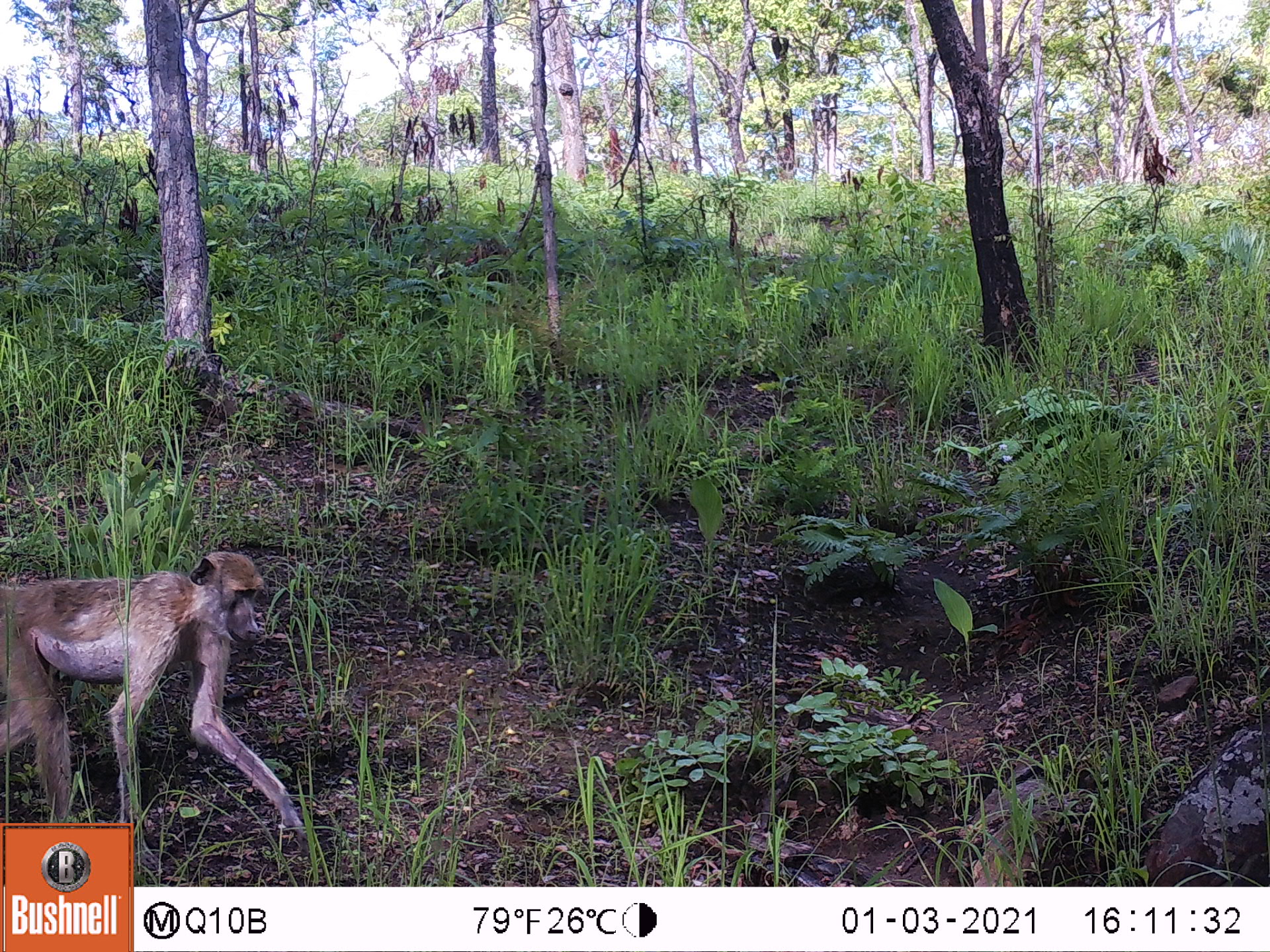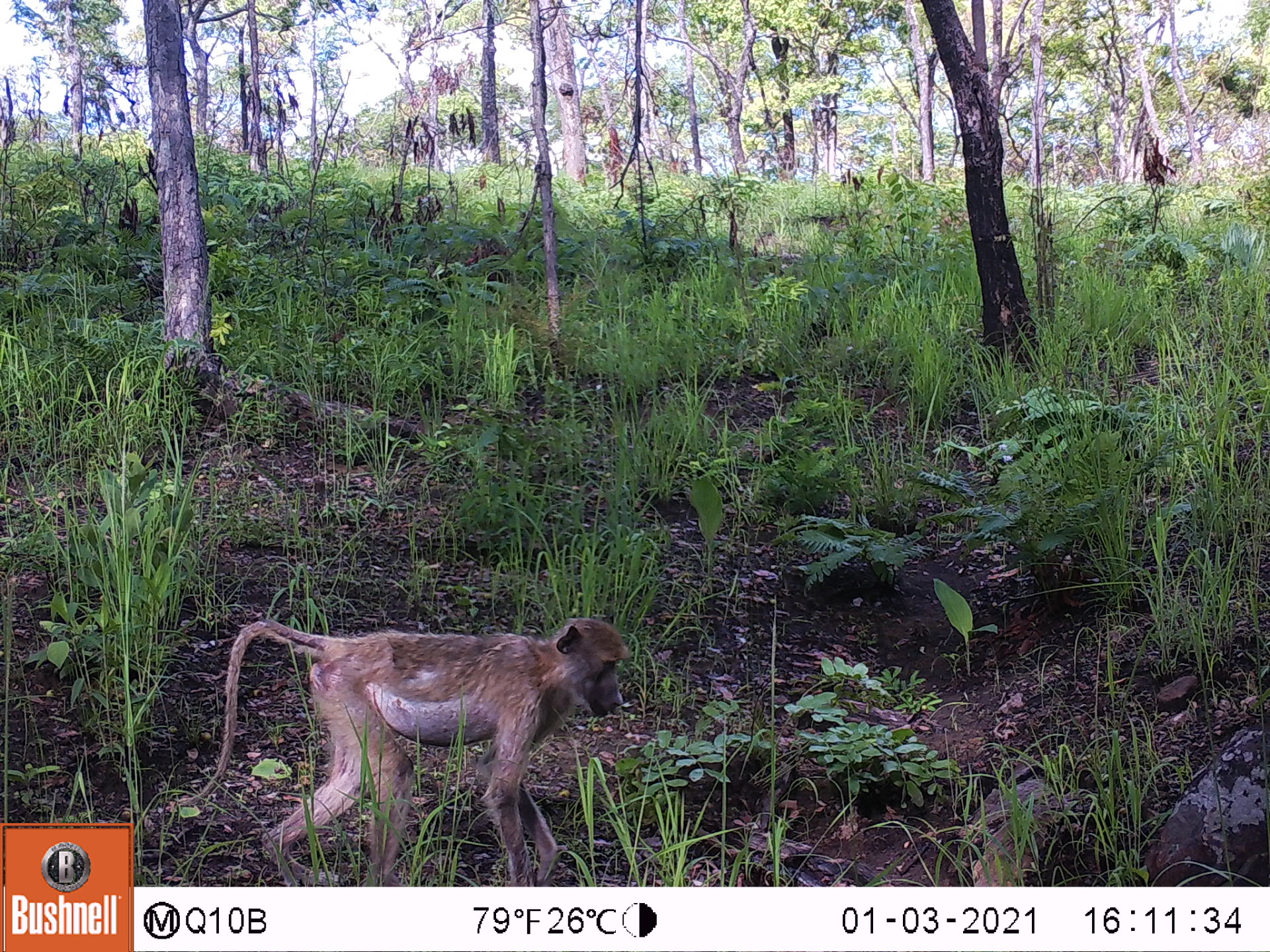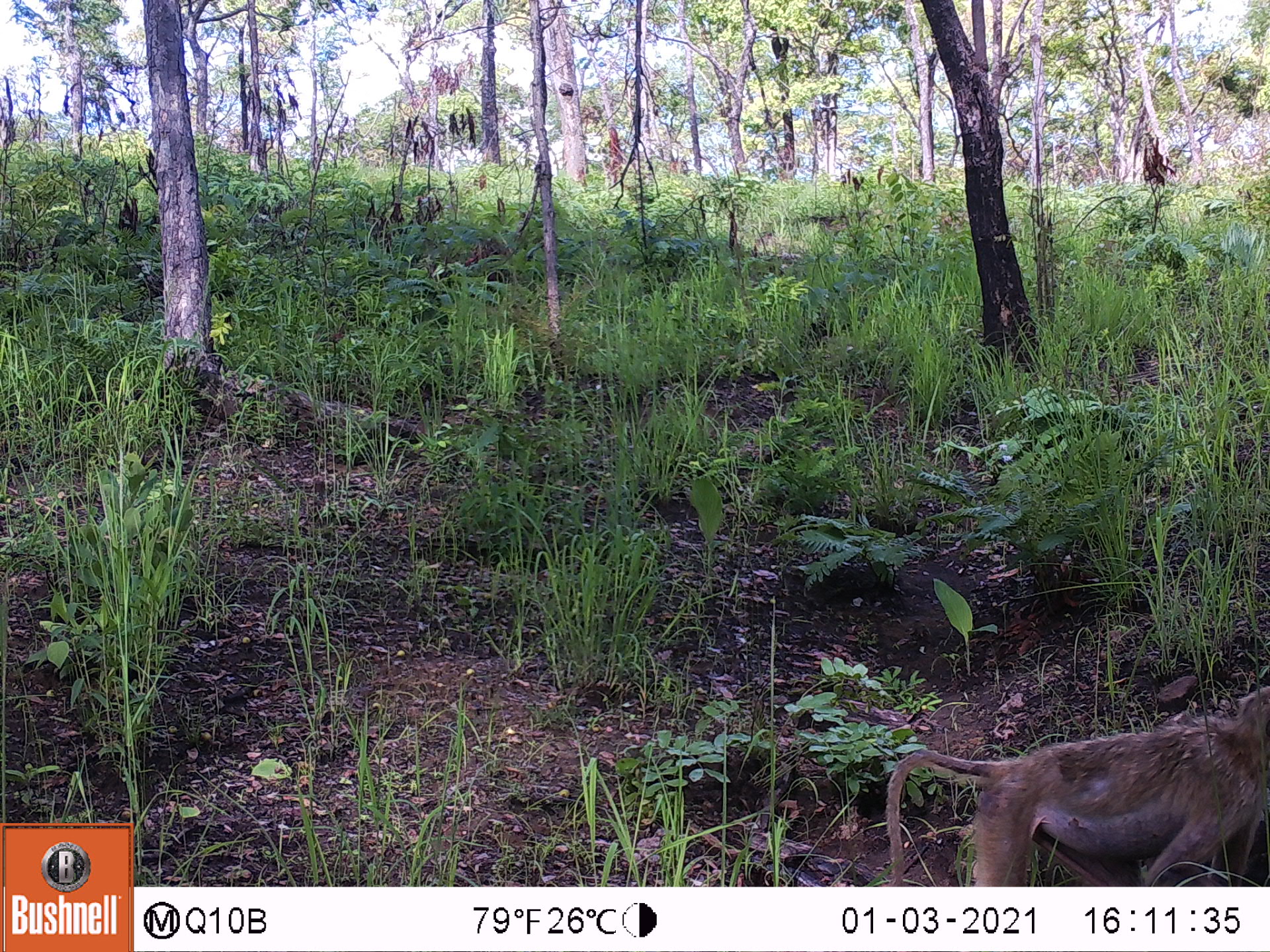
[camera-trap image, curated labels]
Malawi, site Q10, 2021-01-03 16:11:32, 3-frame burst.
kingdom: Animalia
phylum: Chordata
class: Mammalia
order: Primates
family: Cercopithecidae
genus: Papio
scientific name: Papio cynocephalus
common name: yellow baboon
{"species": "yellow baboon (Papio cynocephalus)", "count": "1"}